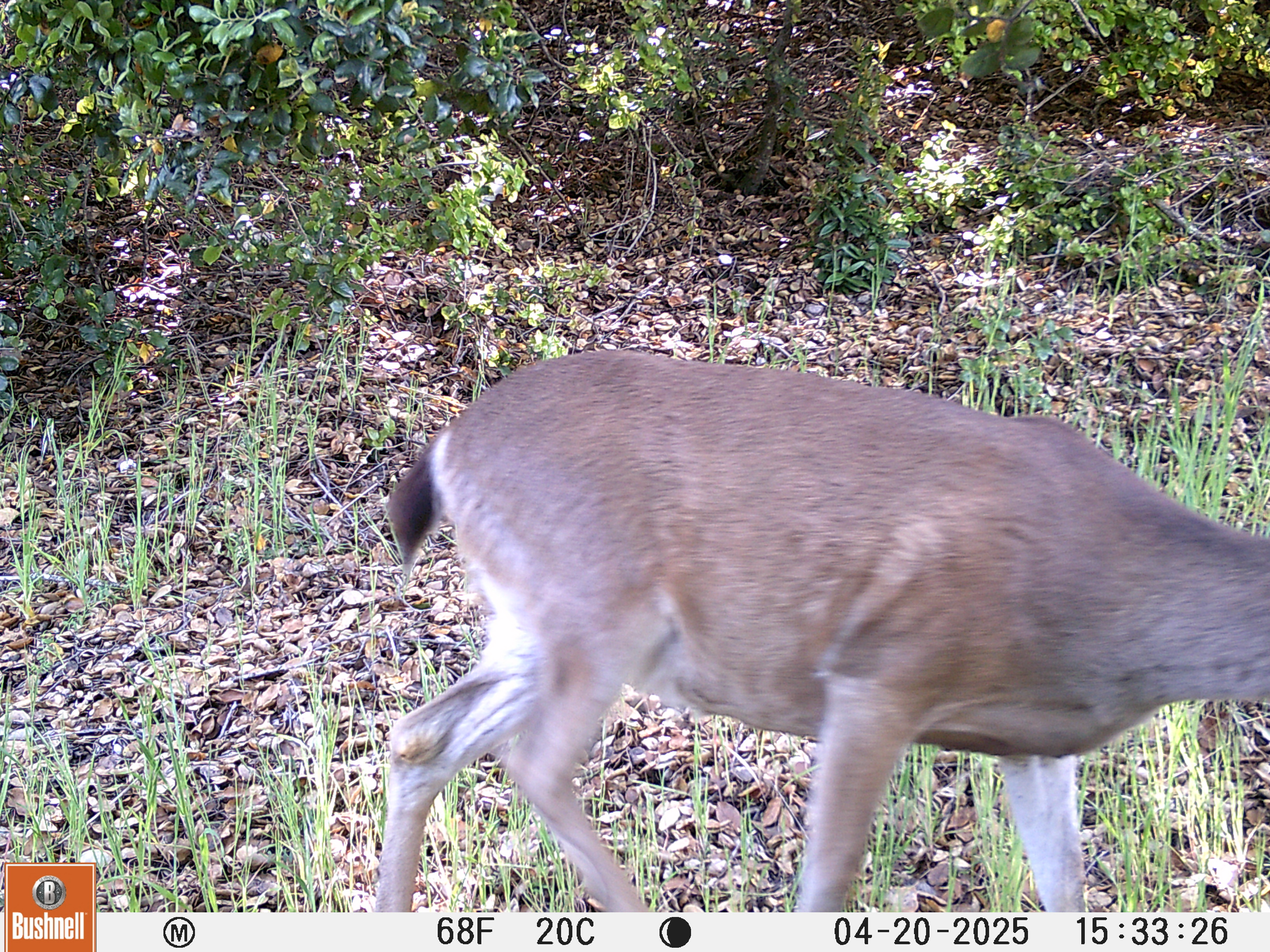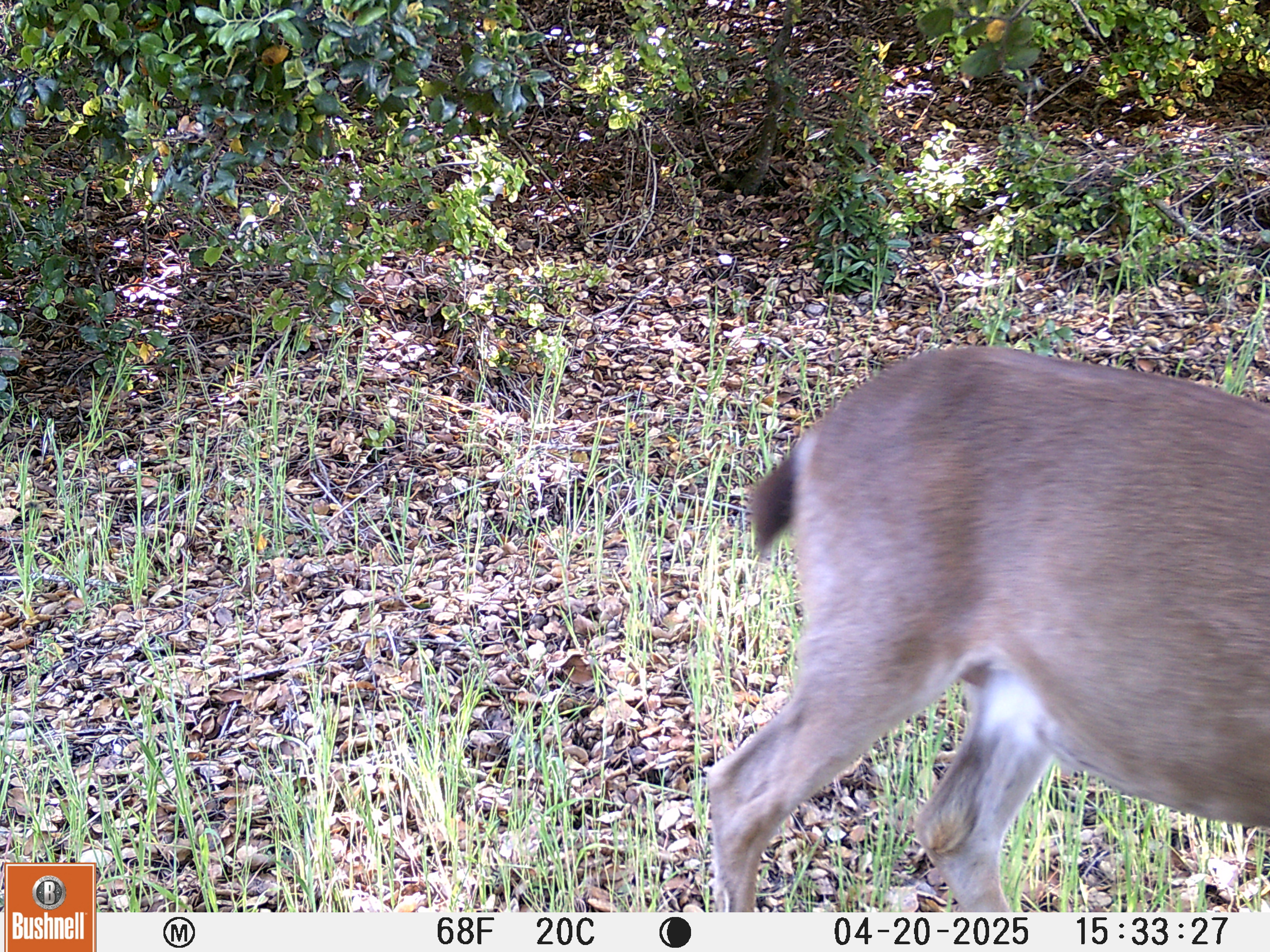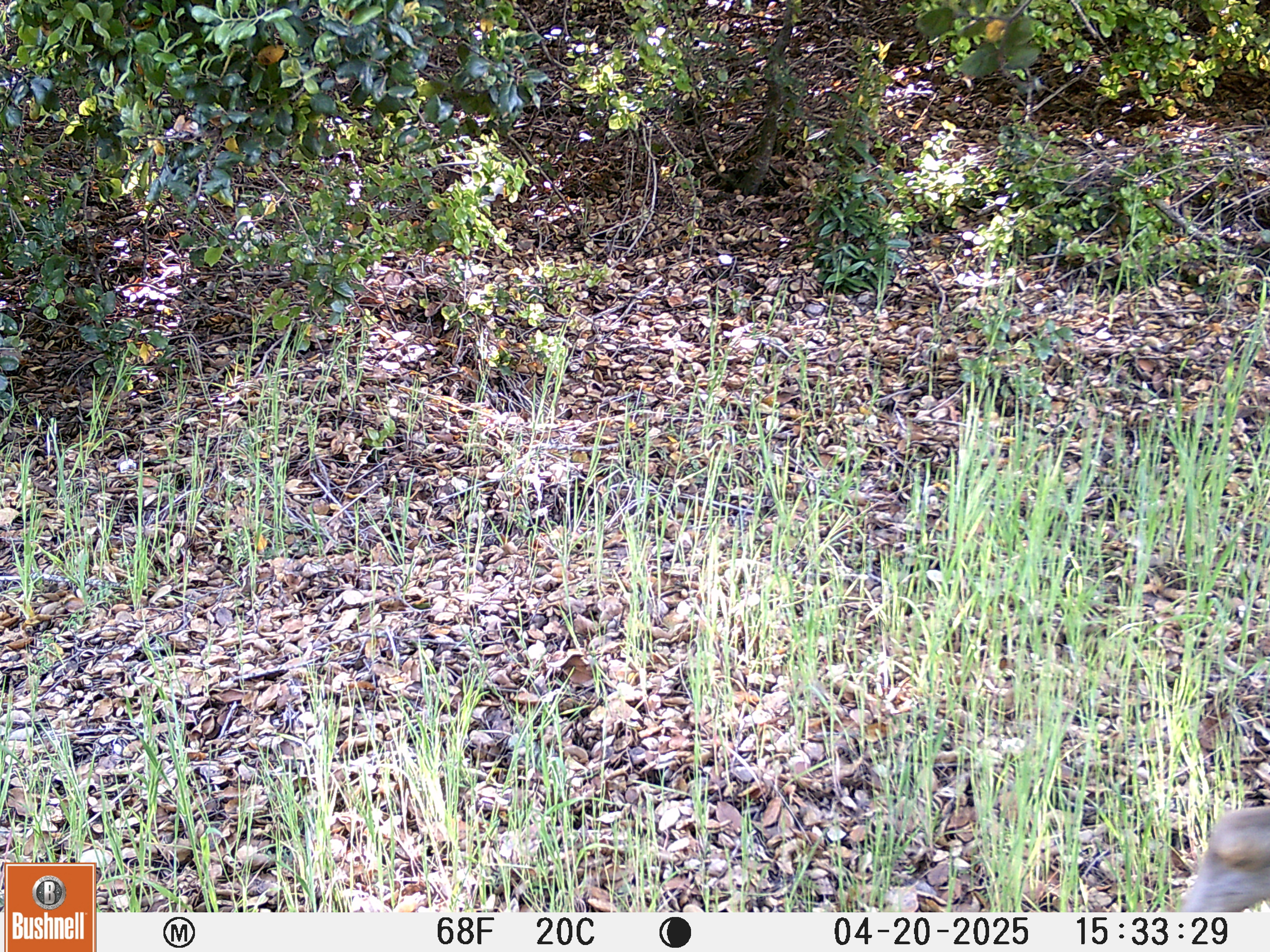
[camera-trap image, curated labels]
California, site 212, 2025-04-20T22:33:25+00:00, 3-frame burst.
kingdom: Animalia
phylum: Chordata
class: Mammalia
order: Artiodactyla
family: Cervidae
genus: Odocoileus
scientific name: Odocoileus hemionus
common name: mule deer